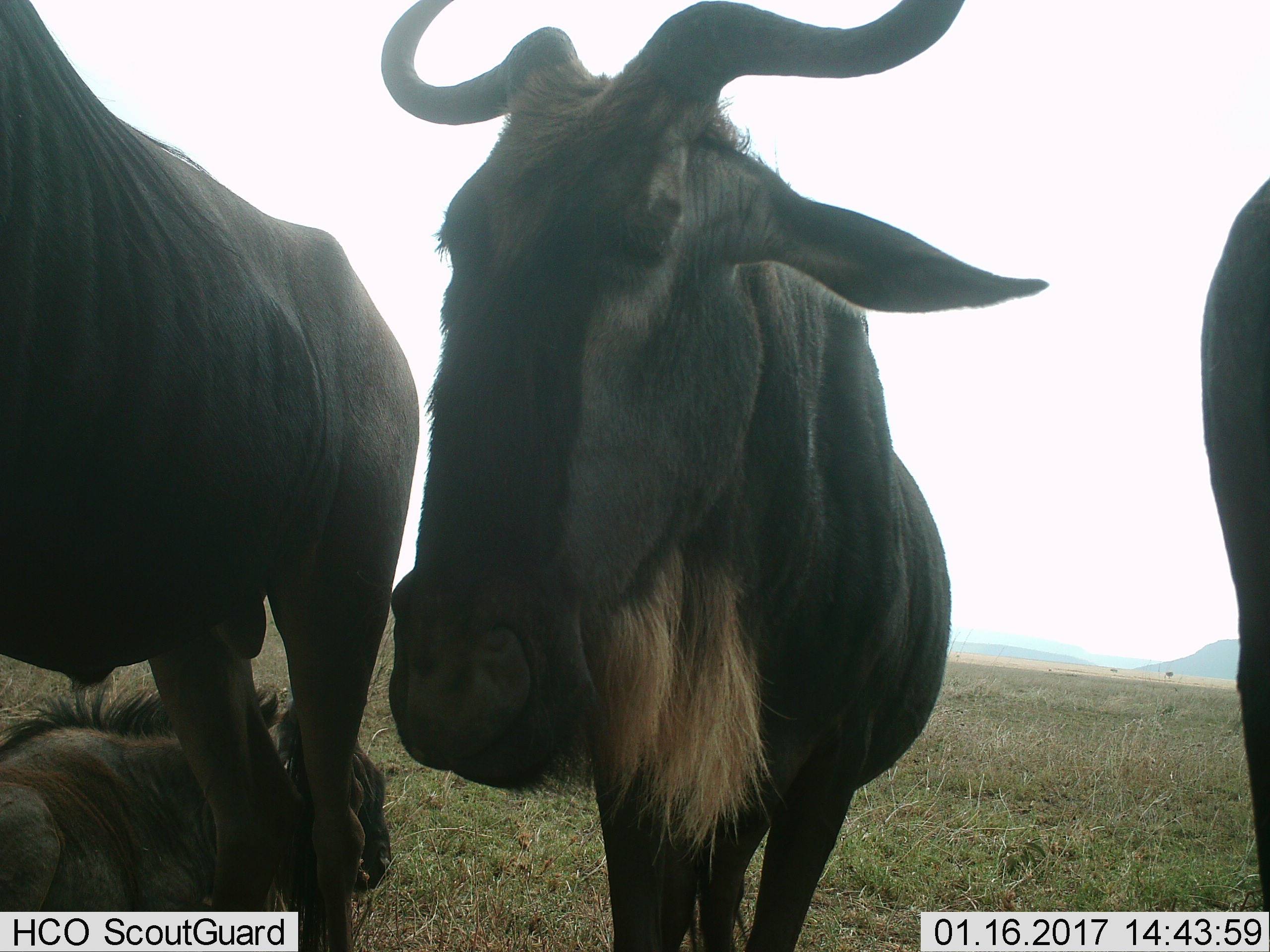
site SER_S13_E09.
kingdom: Animalia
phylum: Chordata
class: Mammalia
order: Artiodactyla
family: Bovidae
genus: Connochaetes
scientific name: Connochaetes taurinus taurinus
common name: blue wildebeest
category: wildebeestblue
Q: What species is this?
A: Wildebeestblue (blue wildebeest) (Connochaetes taurinus taurinus).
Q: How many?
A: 4.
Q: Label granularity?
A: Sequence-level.